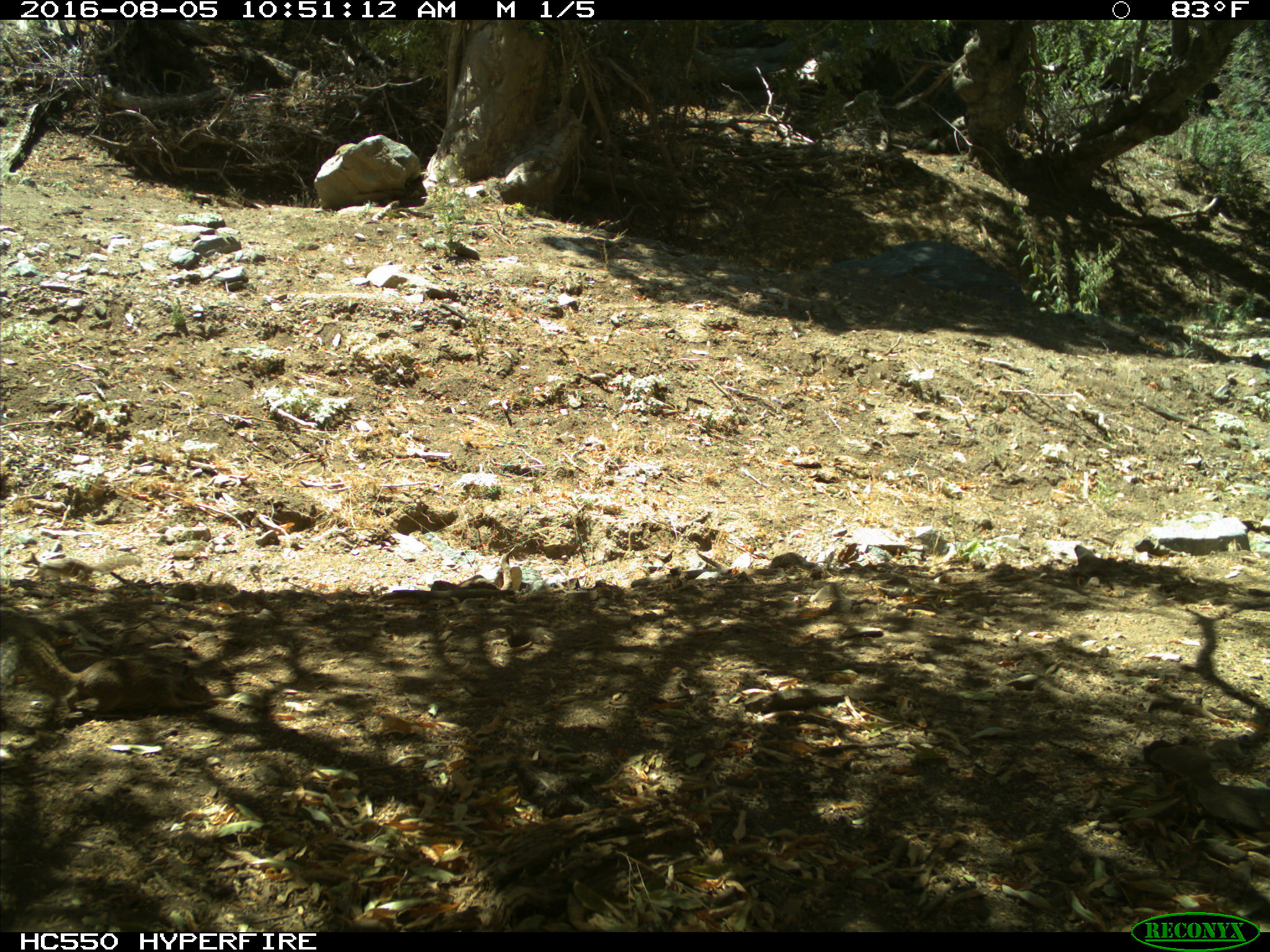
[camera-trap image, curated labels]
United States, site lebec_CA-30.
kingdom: Animalia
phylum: Chordata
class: Mammalia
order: Rodentia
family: Sciuridae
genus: Otospermophilus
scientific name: Otospermophilus beecheyi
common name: california ground squirrel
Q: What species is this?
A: Otospermophilus beecheyi (california ground squirrel).